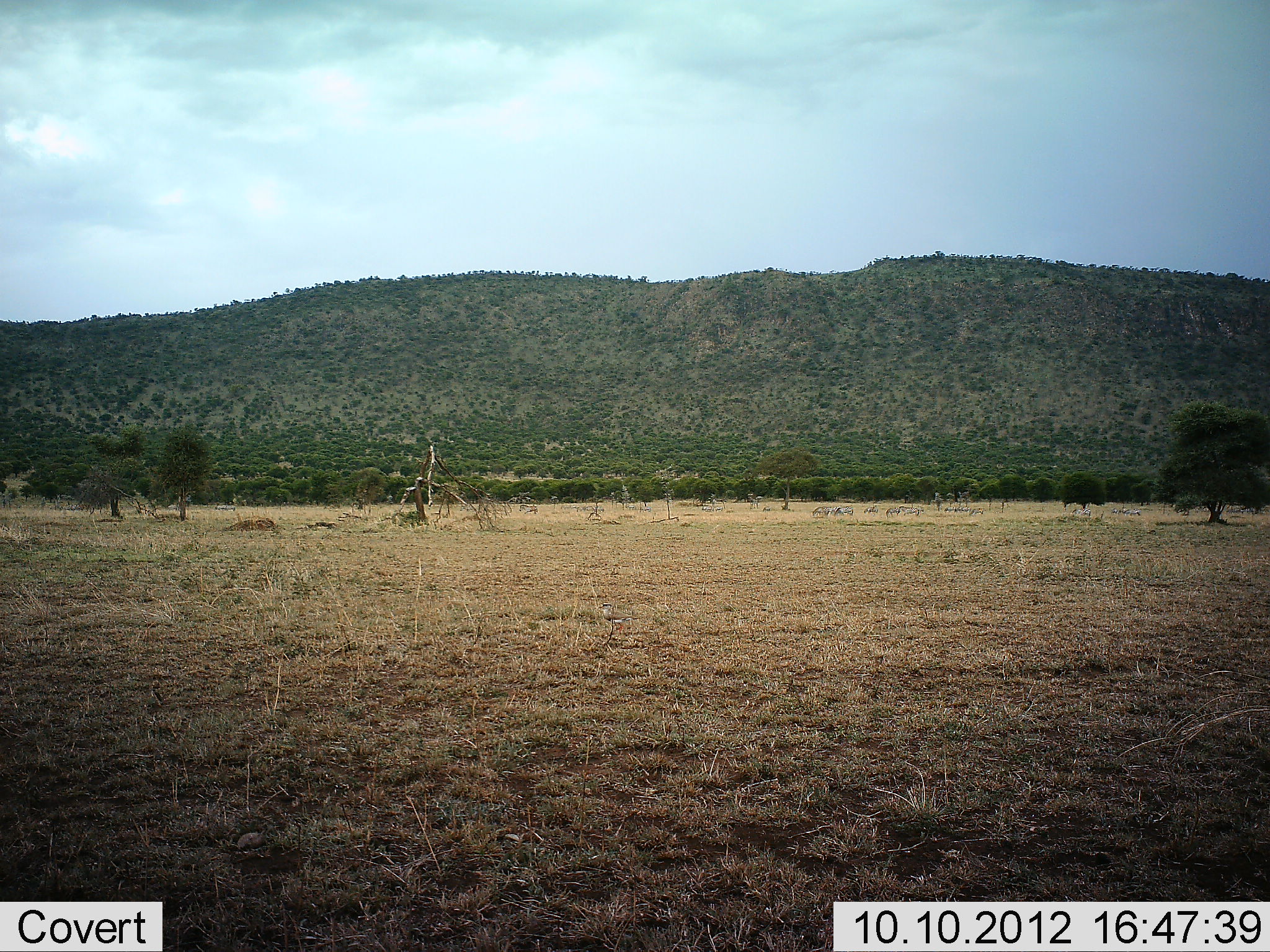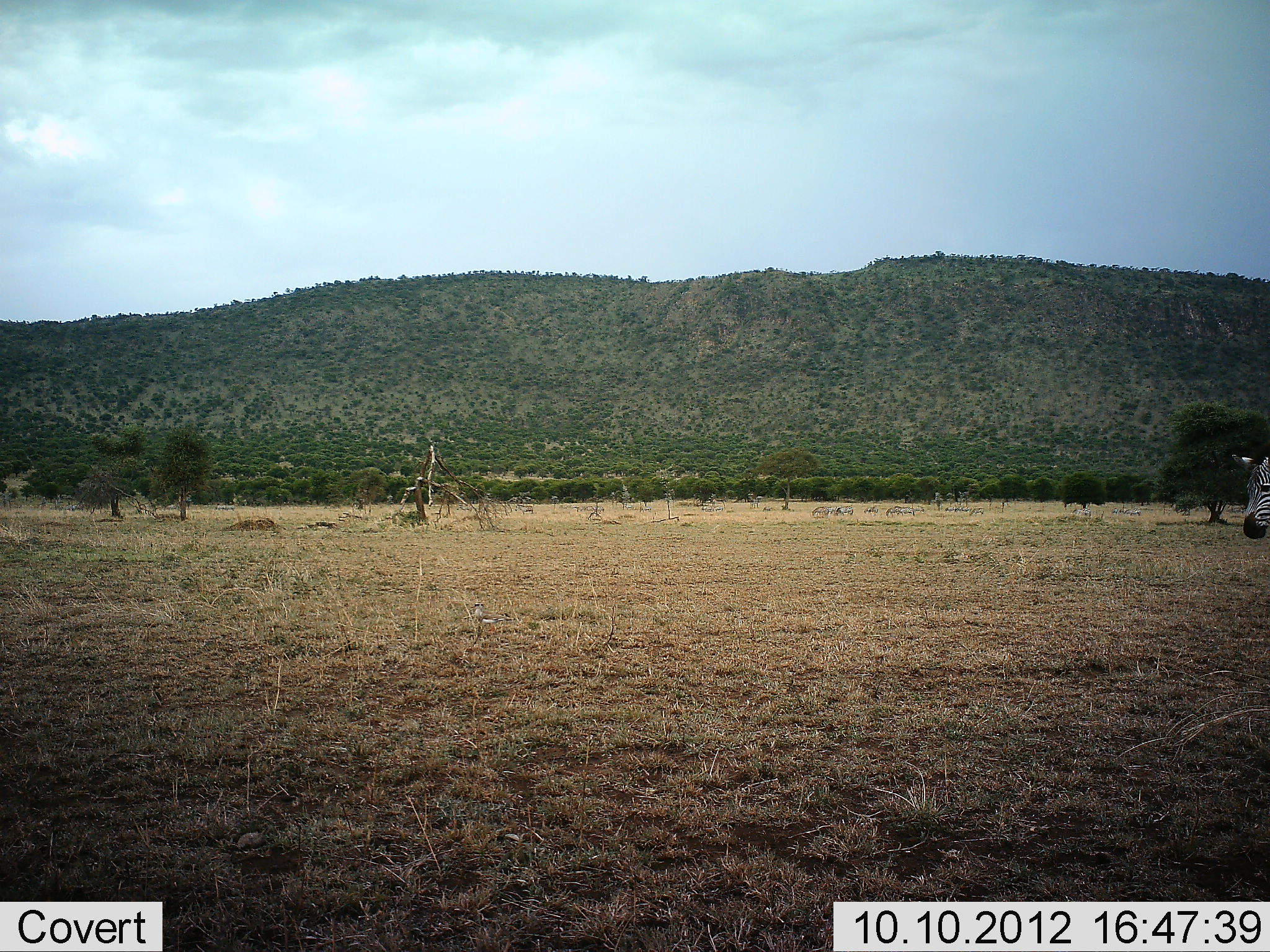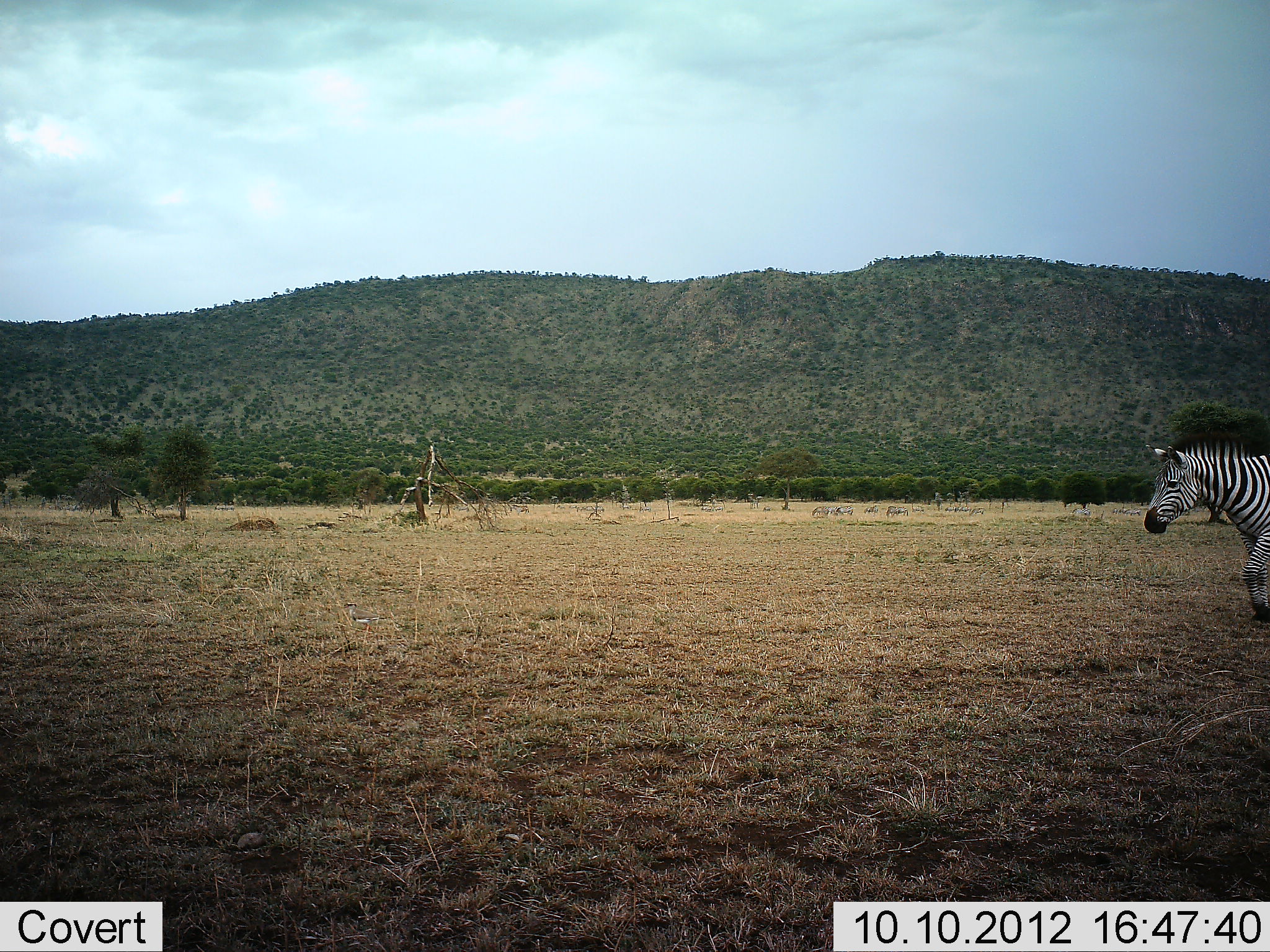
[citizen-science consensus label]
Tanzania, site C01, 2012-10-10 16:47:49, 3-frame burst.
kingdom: Animalia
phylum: Chordata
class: Mammalia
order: Perissodactyla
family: Equidae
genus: Equus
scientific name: Equus quagga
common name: plains zebra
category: zebra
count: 1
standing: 0%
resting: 0%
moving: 100%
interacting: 0%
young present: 0%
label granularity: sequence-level